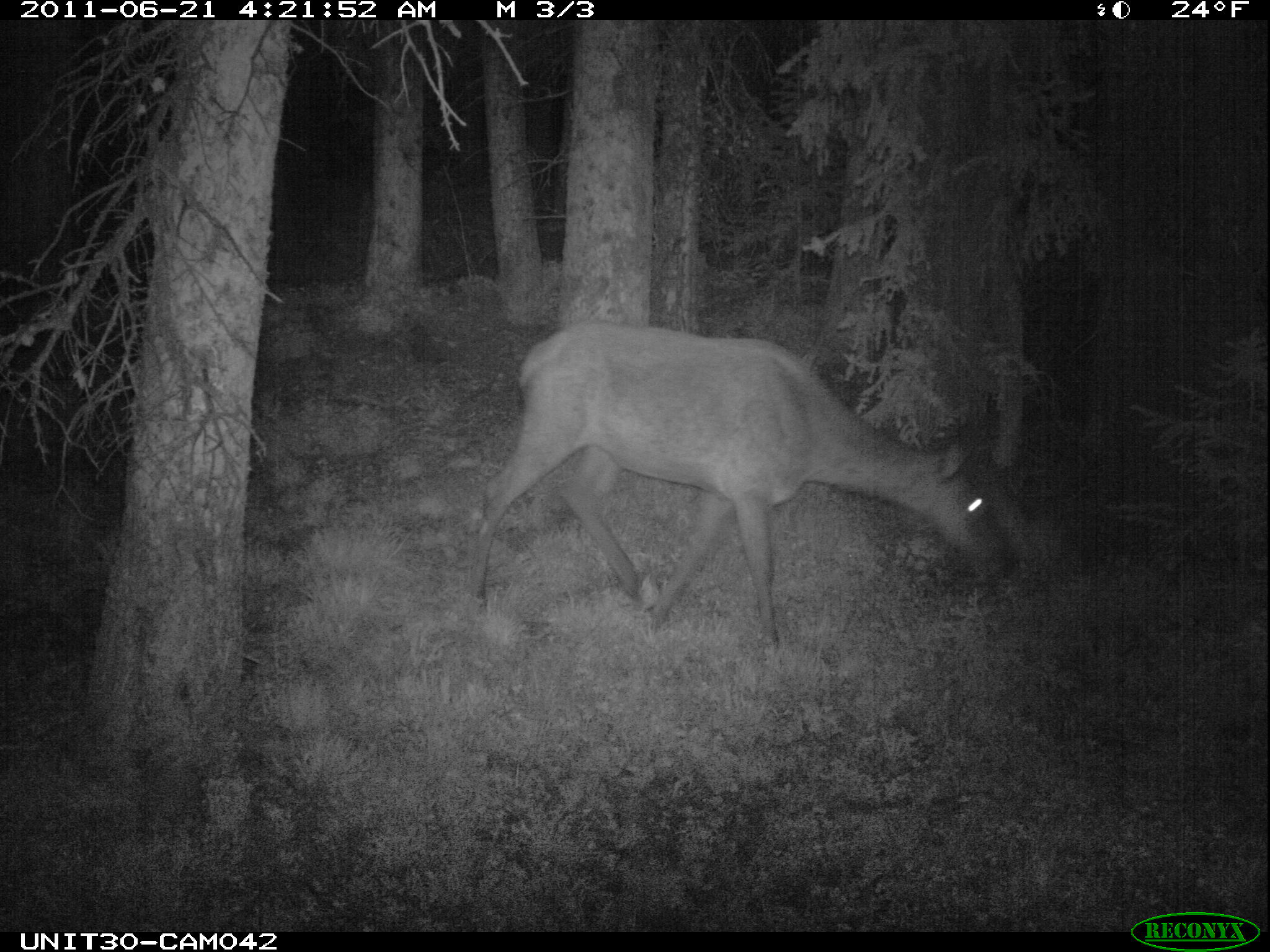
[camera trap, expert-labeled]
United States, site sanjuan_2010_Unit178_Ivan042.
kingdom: Animalia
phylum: Chordata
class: Mammalia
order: Artiodactyla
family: Cervidae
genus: Cervus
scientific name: Cervus elaphus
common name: red deer